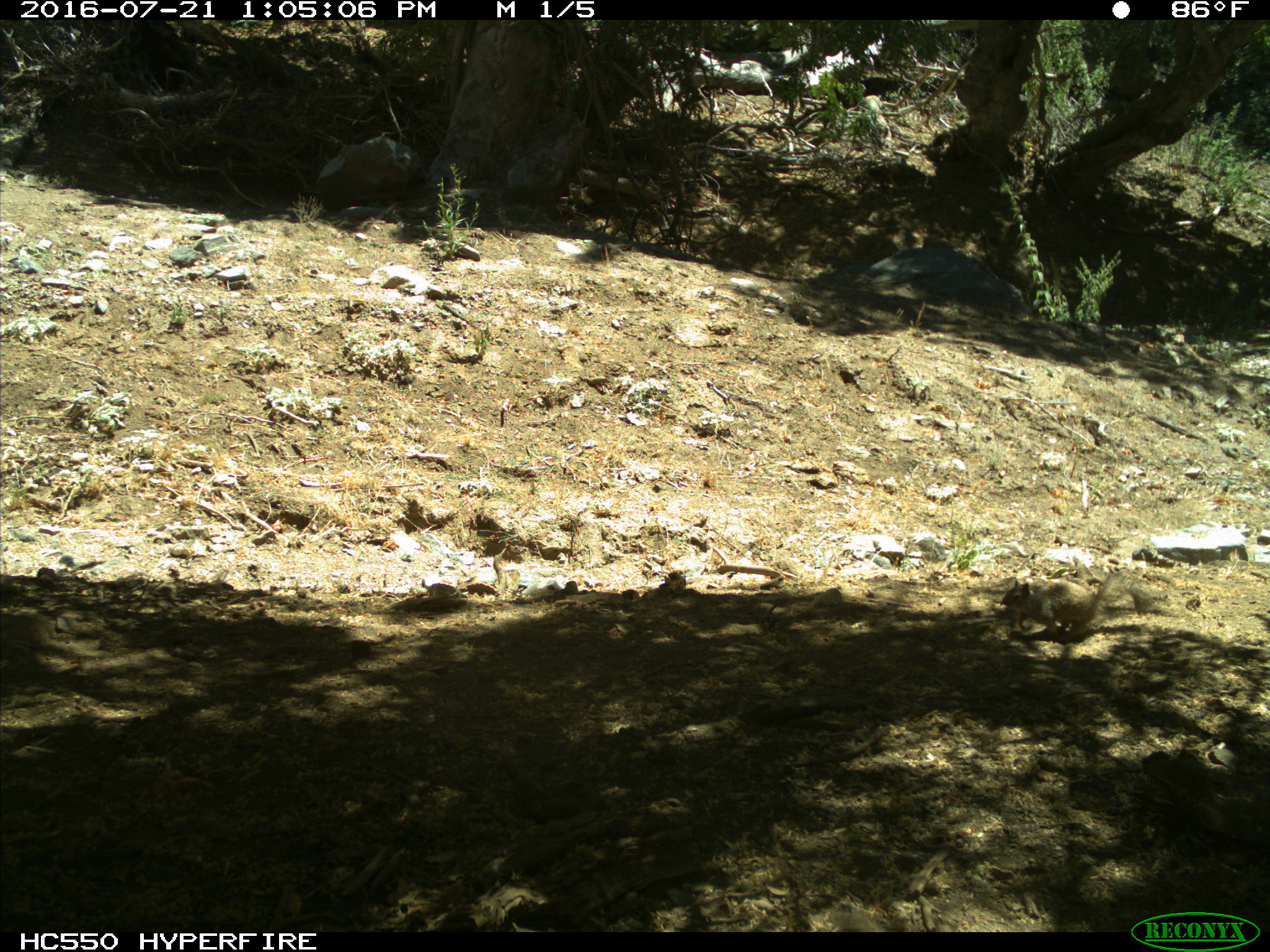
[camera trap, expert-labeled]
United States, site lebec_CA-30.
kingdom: Animalia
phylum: Chordata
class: Mammalia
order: Rodentia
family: Sciuridae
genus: Otospermophilus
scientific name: Otospermophilus beecheyi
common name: california ground squirrel